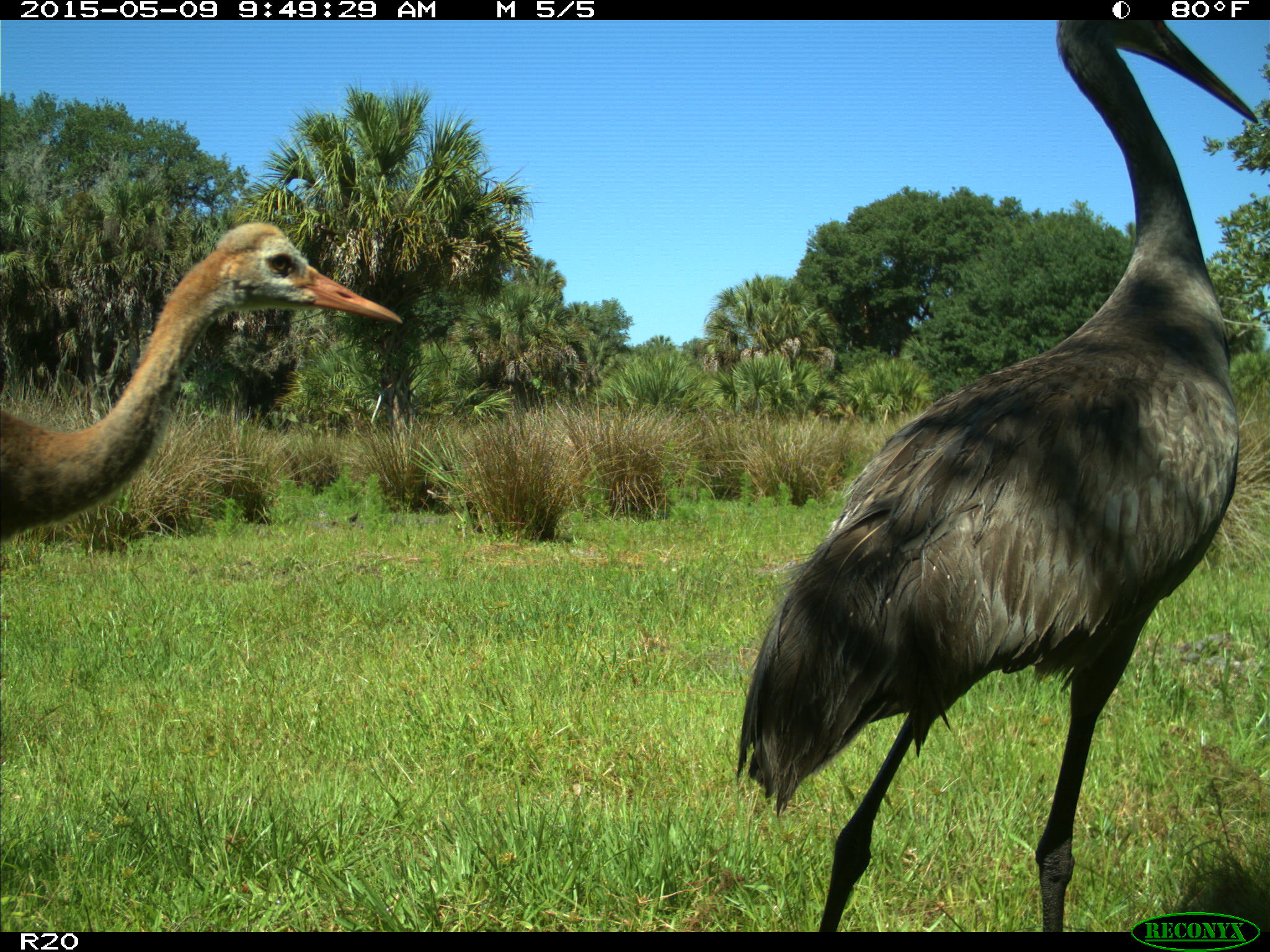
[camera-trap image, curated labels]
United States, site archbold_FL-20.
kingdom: Animalia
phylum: Chordata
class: Aves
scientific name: Aves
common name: birds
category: unidentified bird